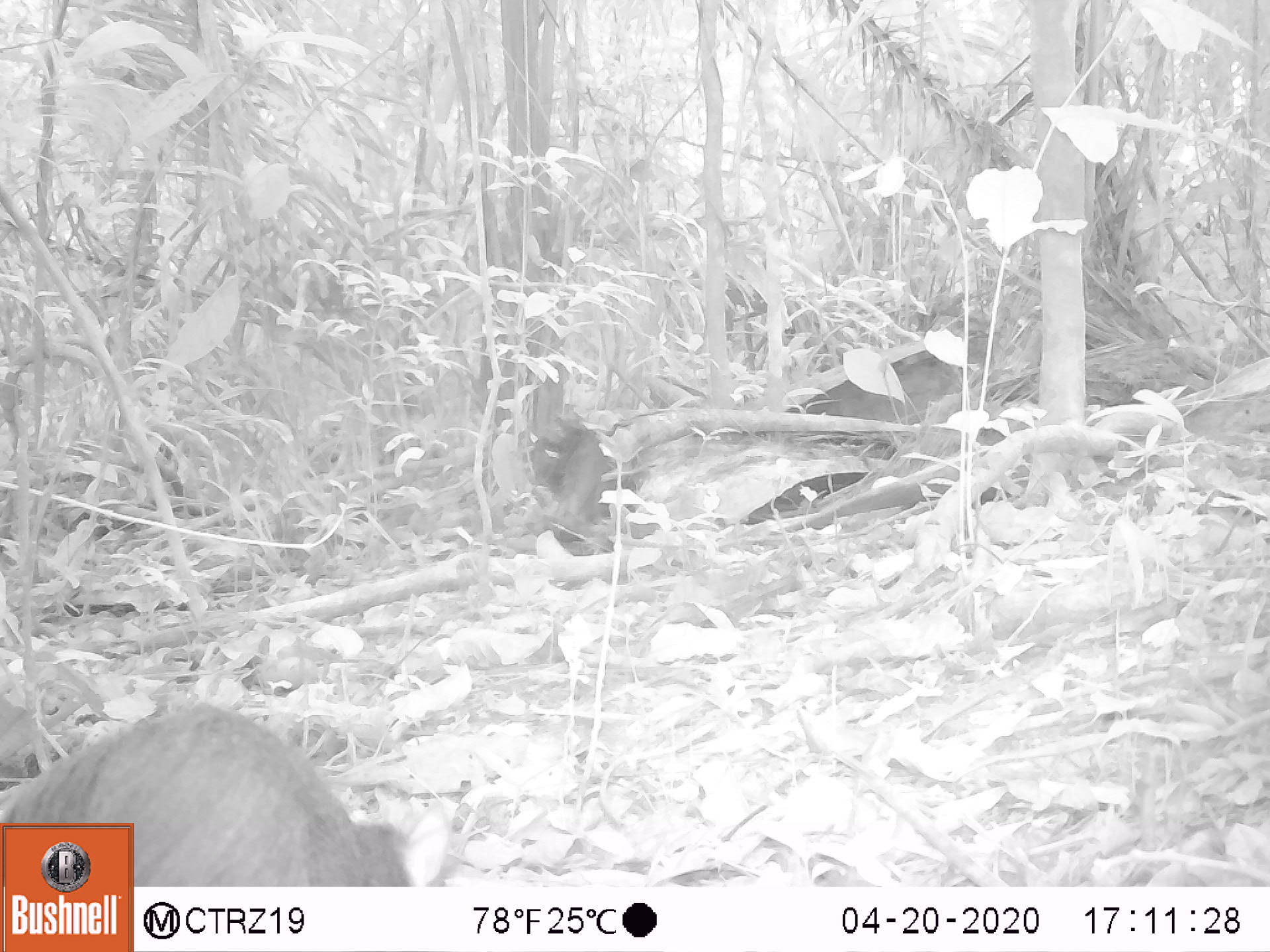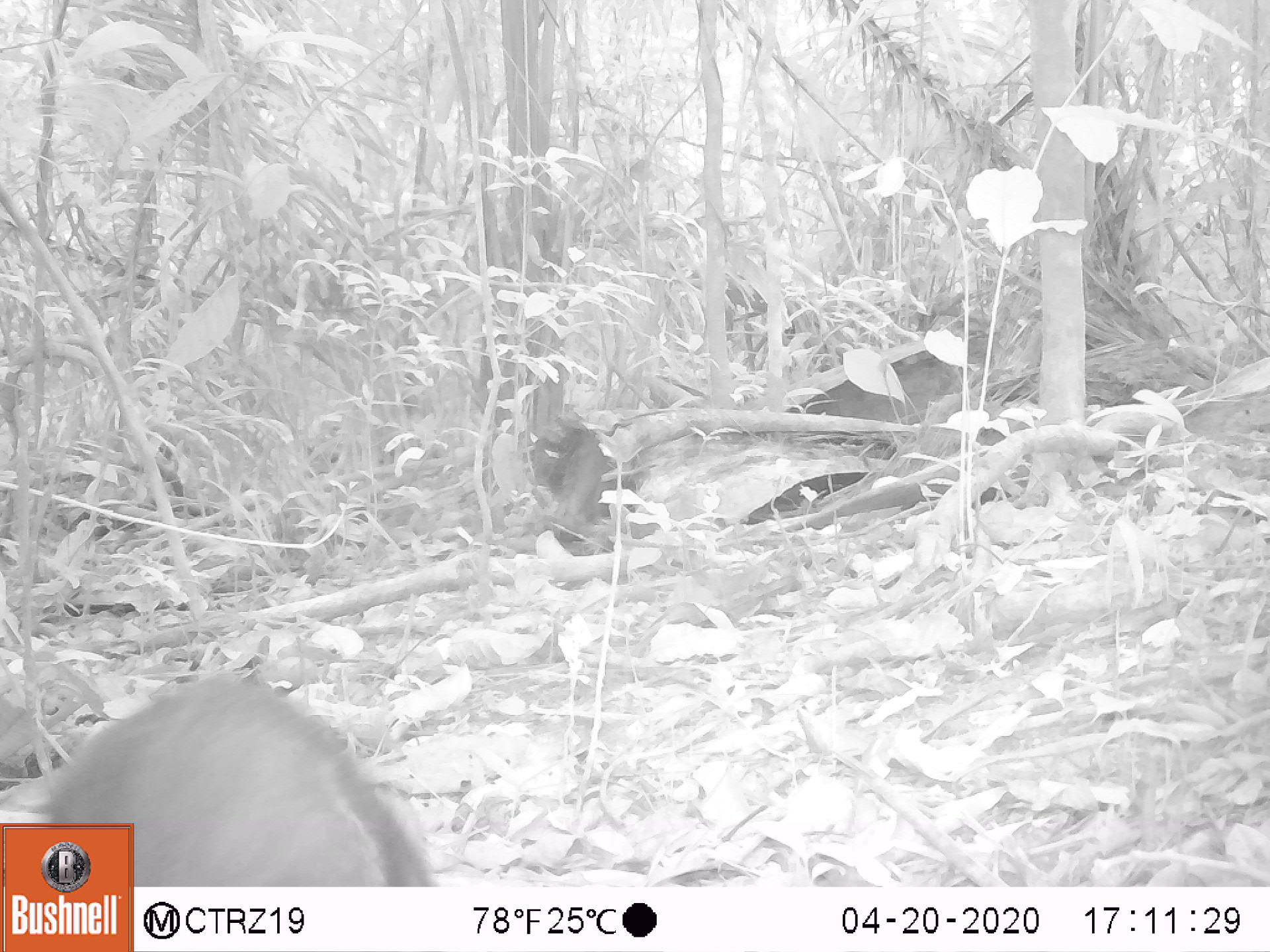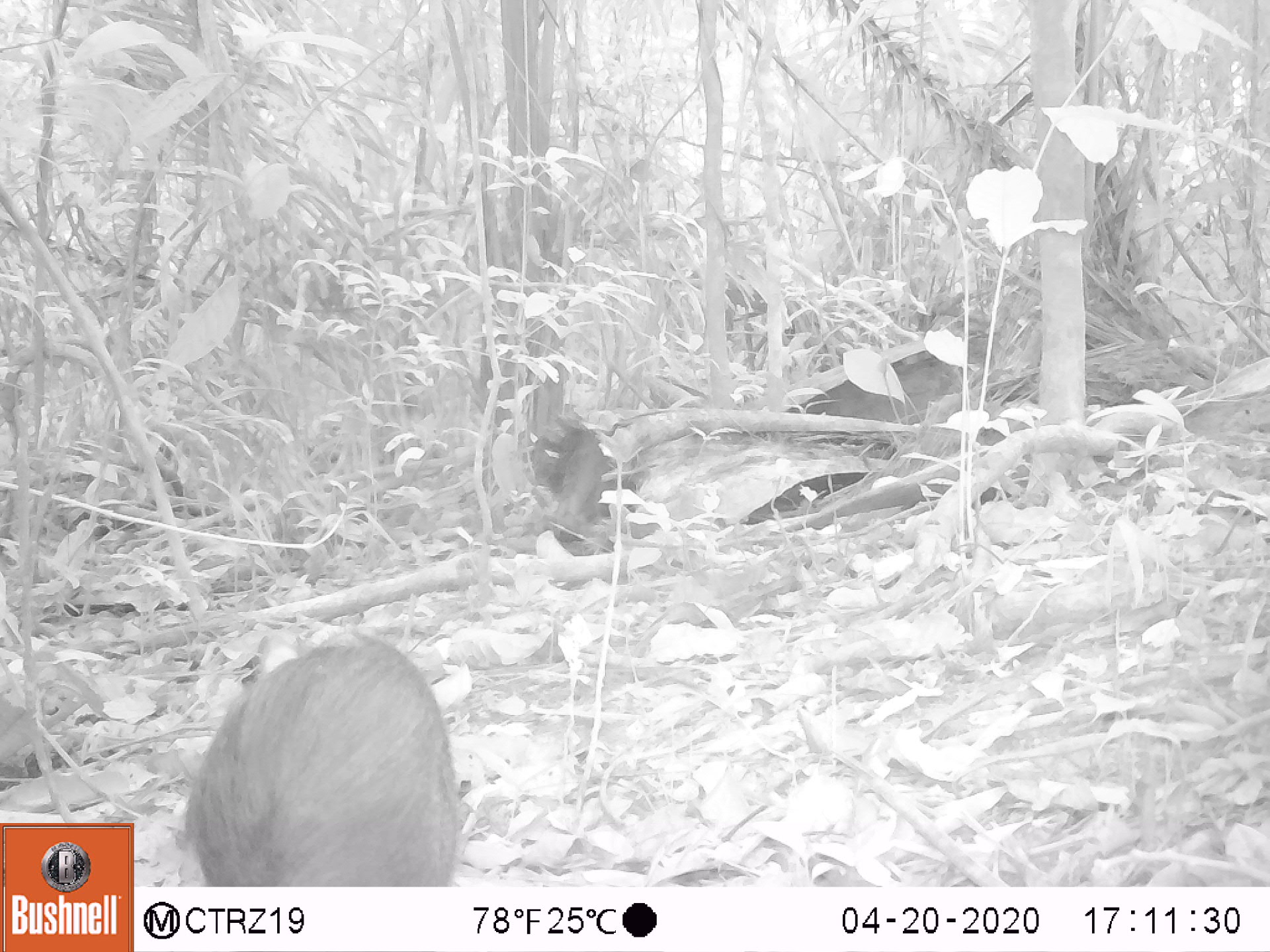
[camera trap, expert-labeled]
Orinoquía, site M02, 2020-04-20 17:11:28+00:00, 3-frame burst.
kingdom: Animalia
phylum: Chordata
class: Mammalia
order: Rodentia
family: Dasyproctidae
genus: Dasyprocta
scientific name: Dasyprocta fuliginosa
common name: black agouti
Black agouti (Dasyprocta fuliginosa).